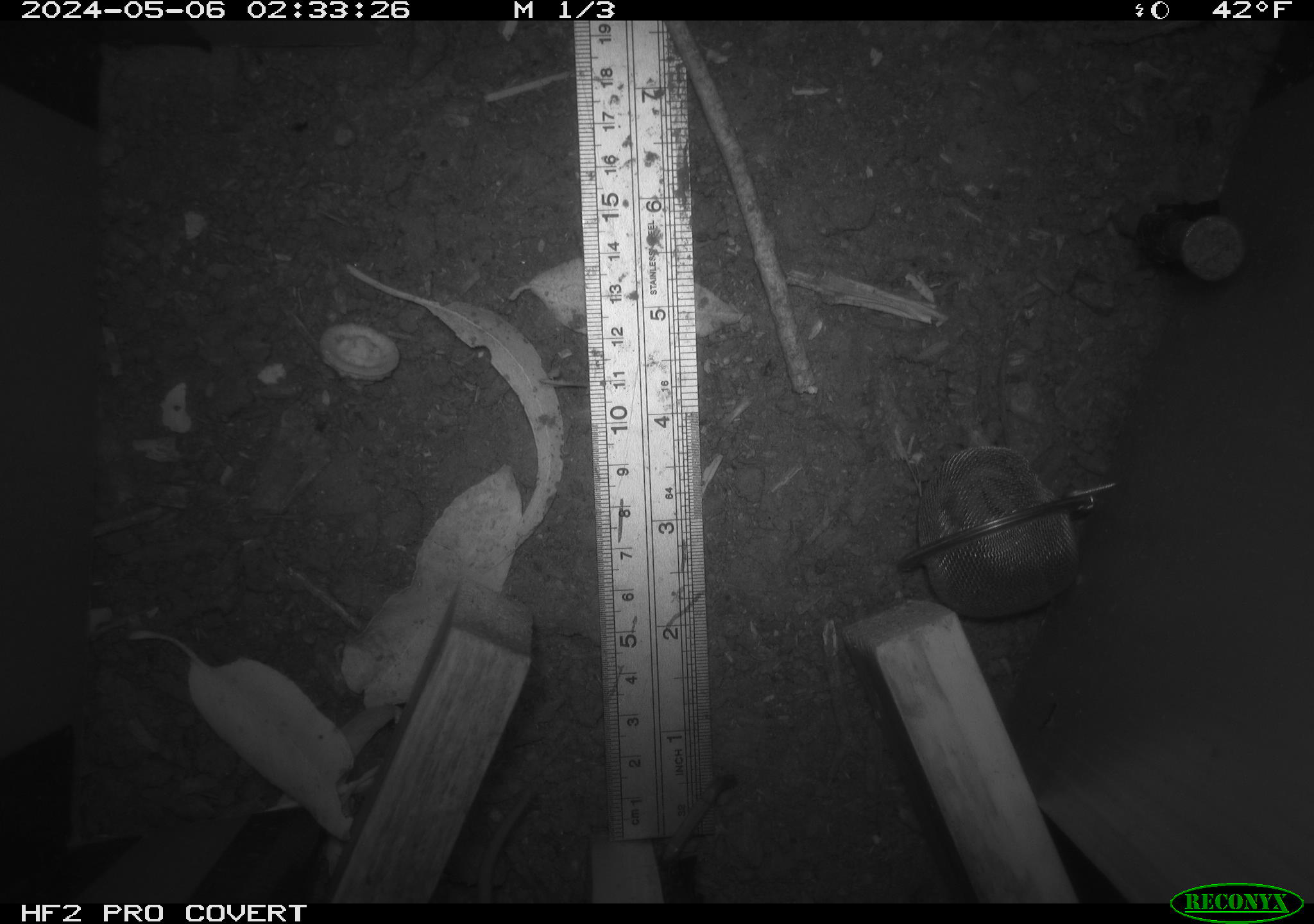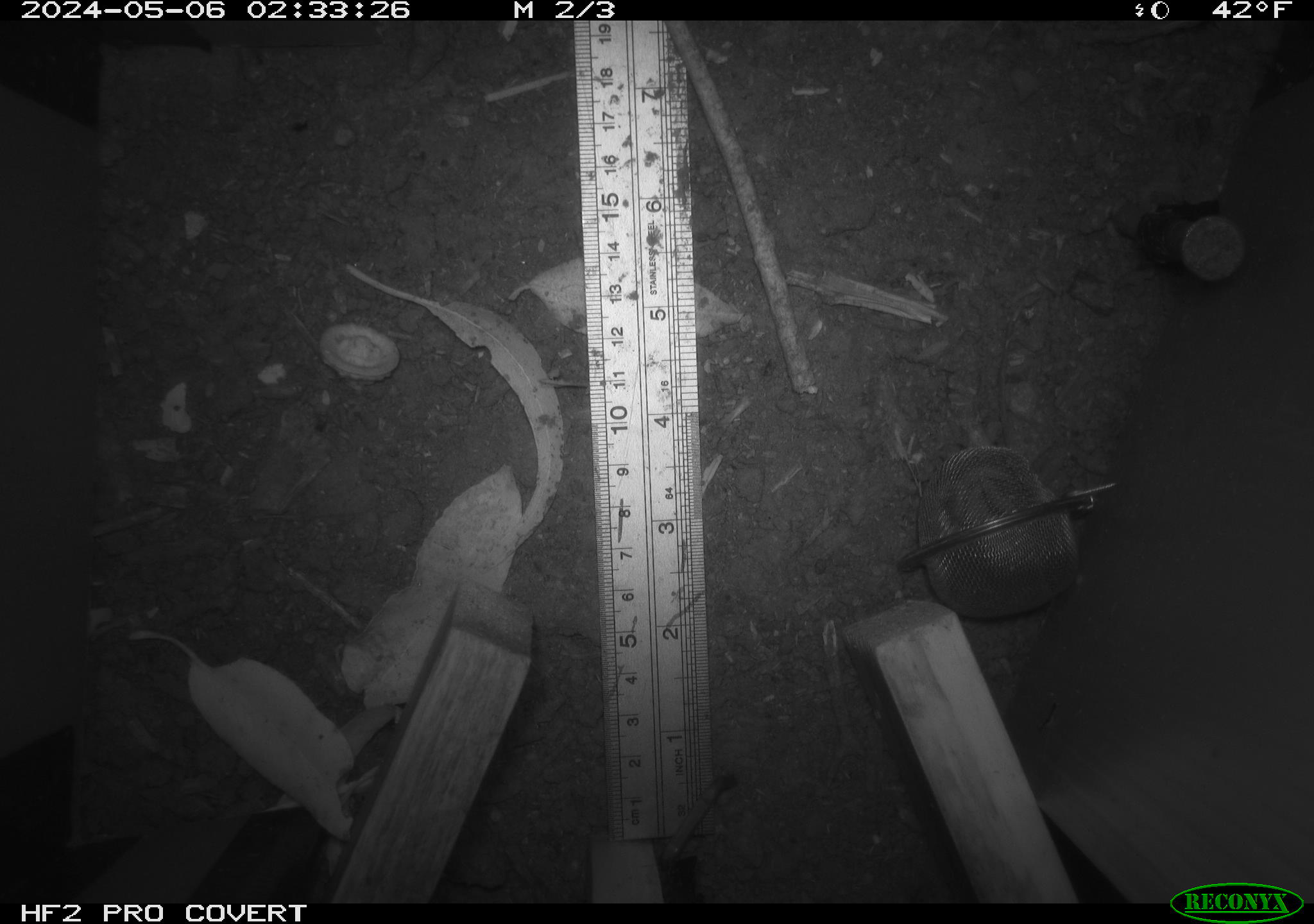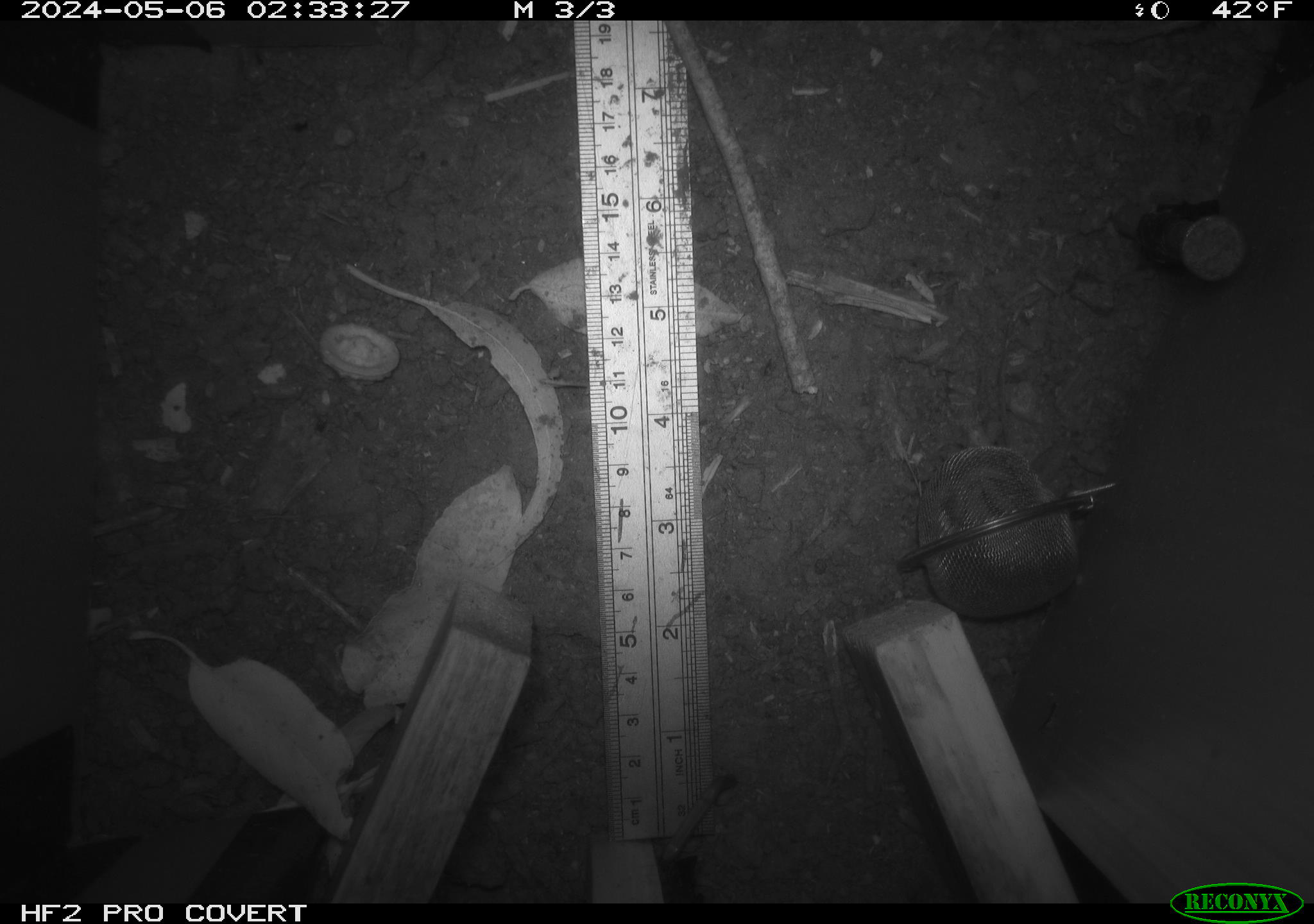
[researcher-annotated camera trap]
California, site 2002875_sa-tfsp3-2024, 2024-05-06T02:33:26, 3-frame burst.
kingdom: Animalia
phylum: Chordata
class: Mammalia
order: Rodentia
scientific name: Rodentia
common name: rodent